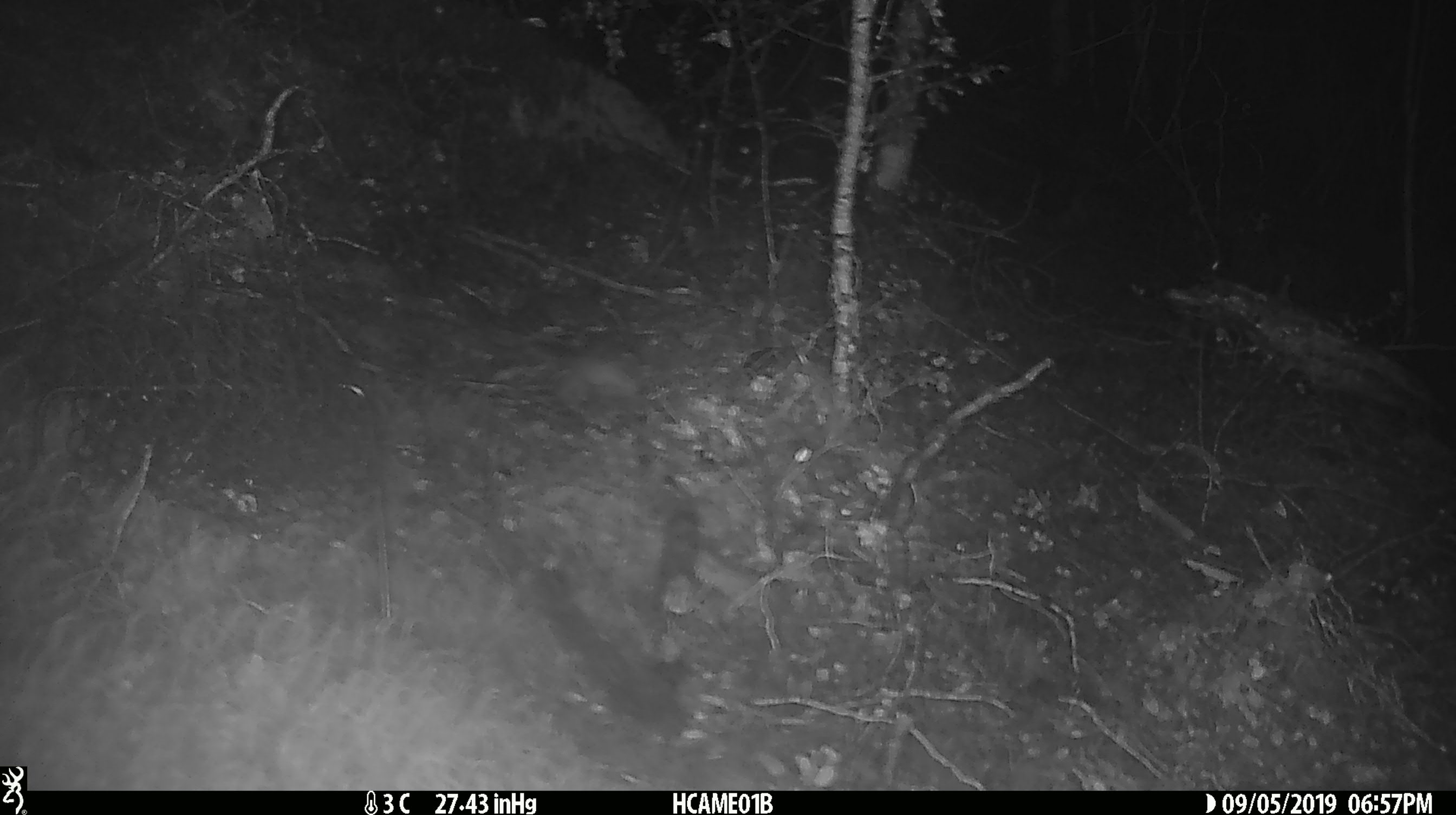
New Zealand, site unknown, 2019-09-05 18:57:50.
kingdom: Animalia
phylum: Chordata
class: Mammalia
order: Rodentia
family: Muridae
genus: Mus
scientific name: Mus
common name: mouse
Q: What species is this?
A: Mouse (Mus).